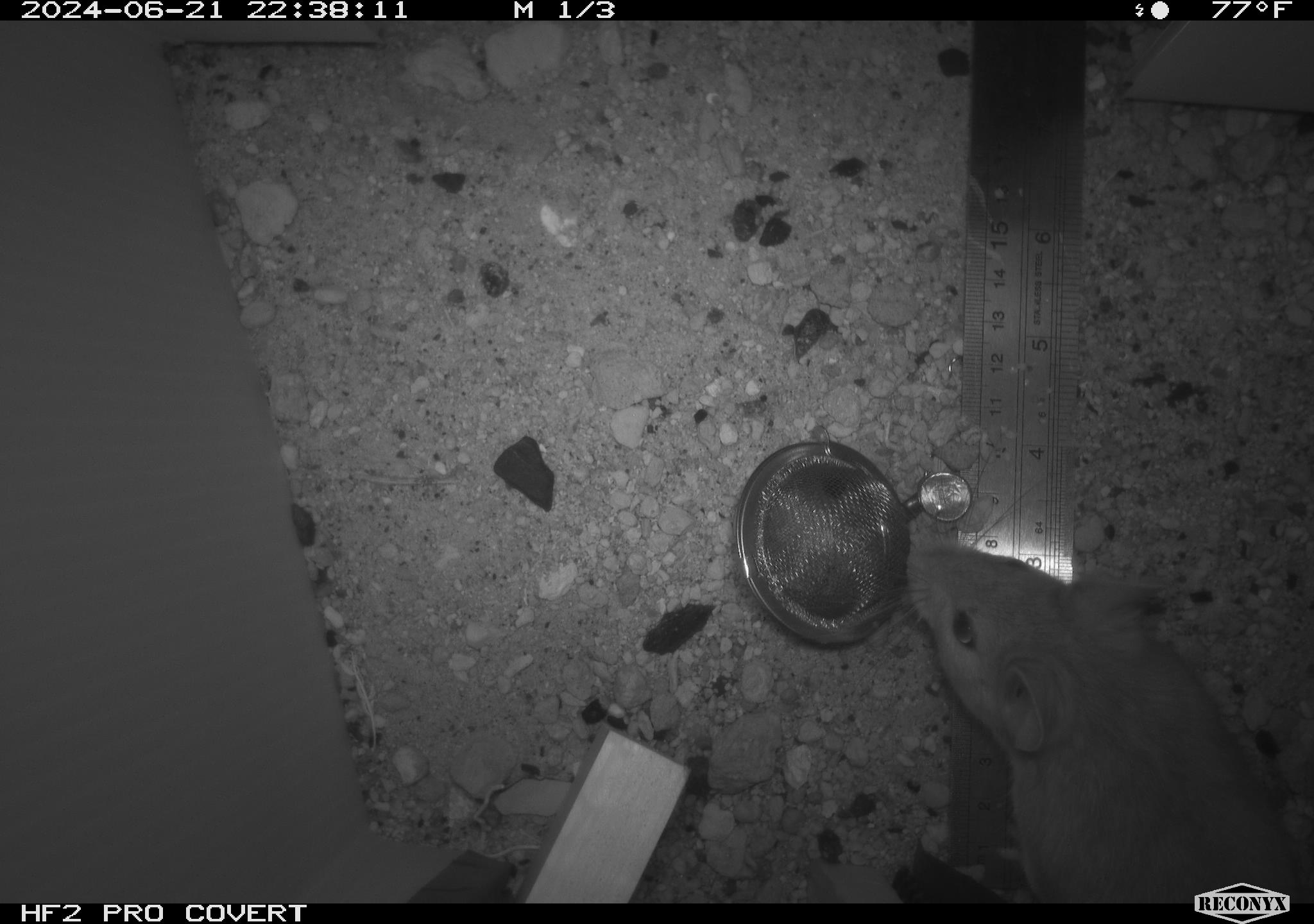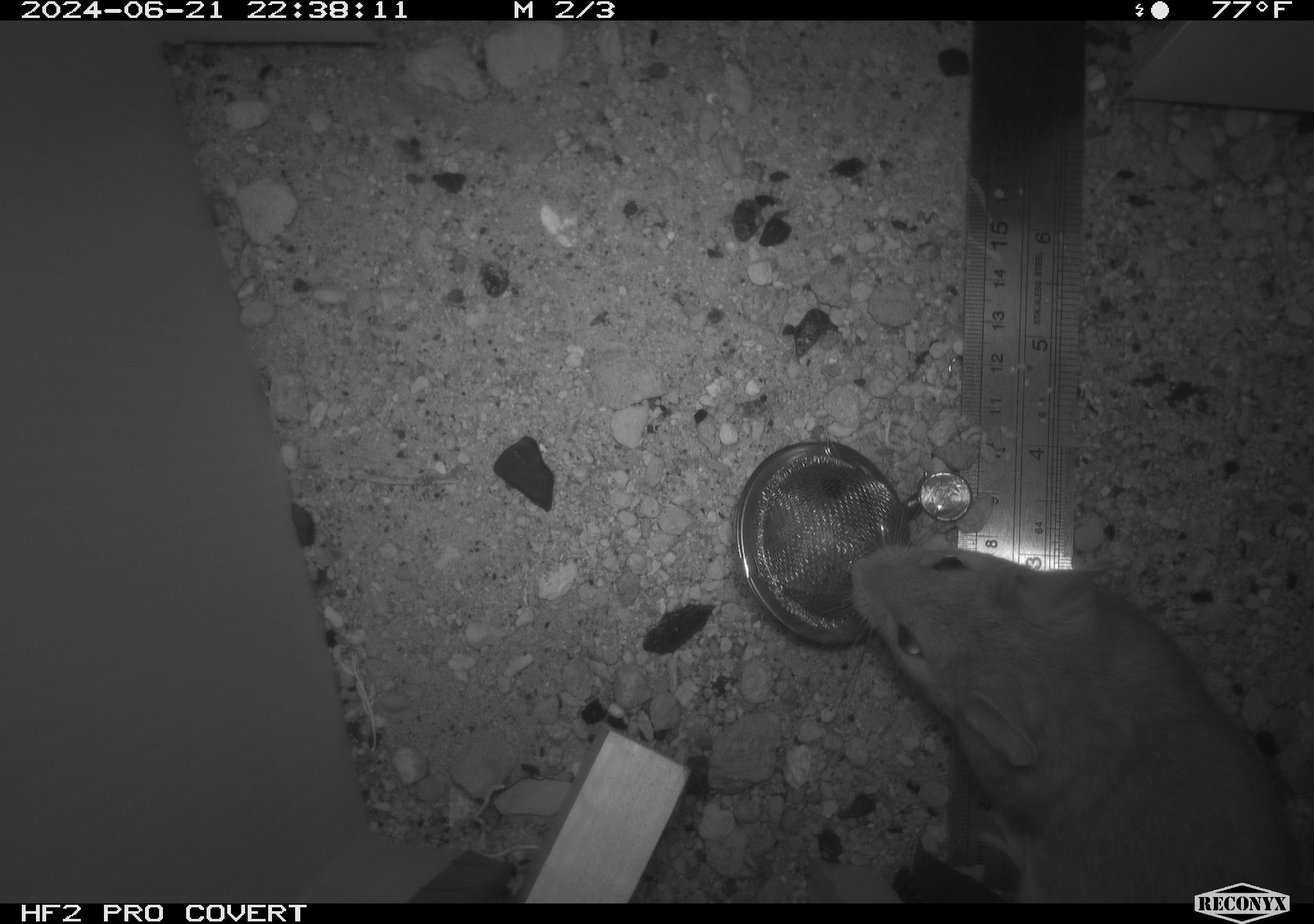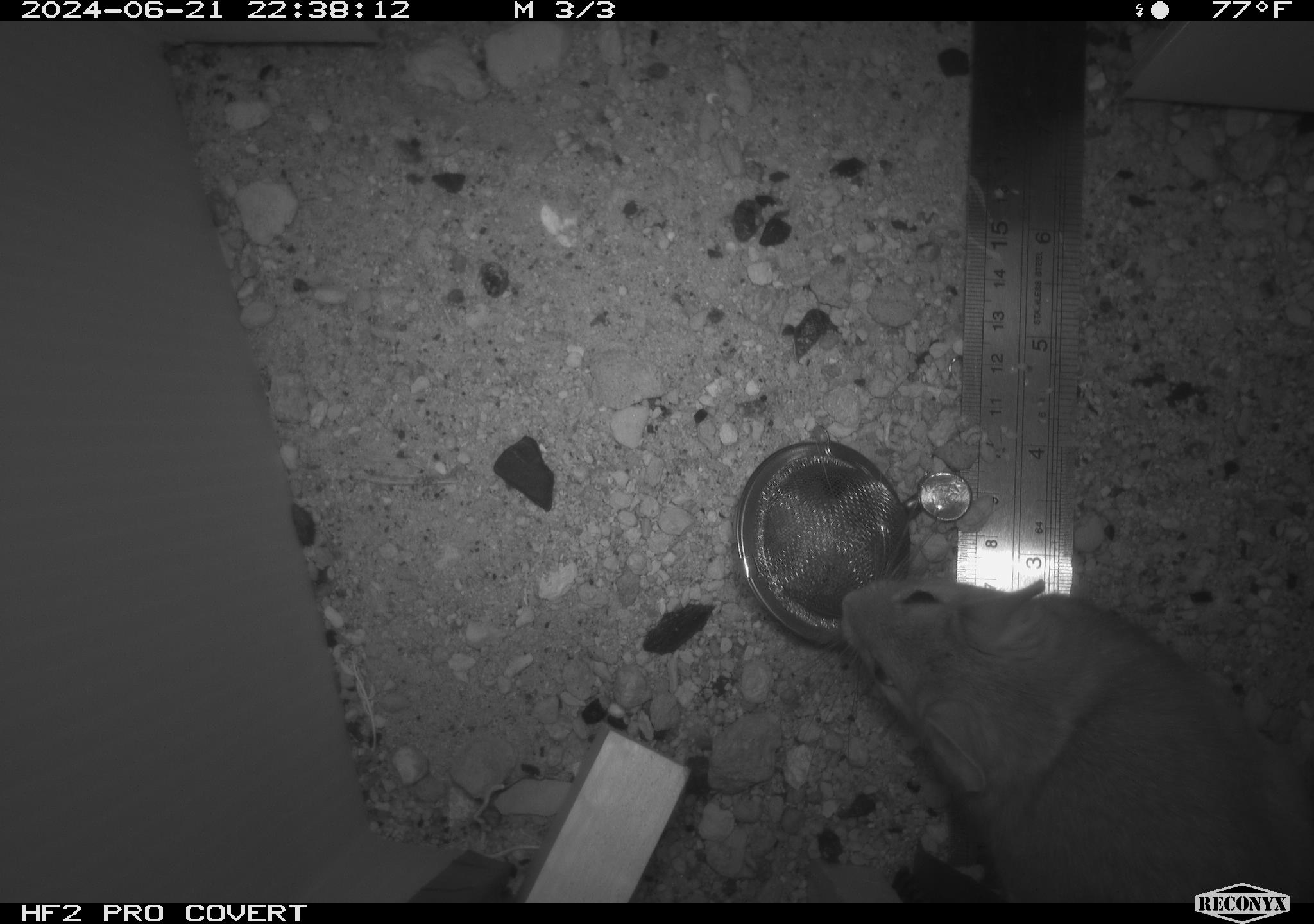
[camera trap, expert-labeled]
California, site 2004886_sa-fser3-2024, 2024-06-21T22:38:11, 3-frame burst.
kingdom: Animalia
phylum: Chordata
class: Mammalia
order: Rodentia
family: Sciuridae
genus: Neotamias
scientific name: Neotamias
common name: western chipmunks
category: neotamias species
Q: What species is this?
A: Neotamias species (western chipmunks) (Neotamias).